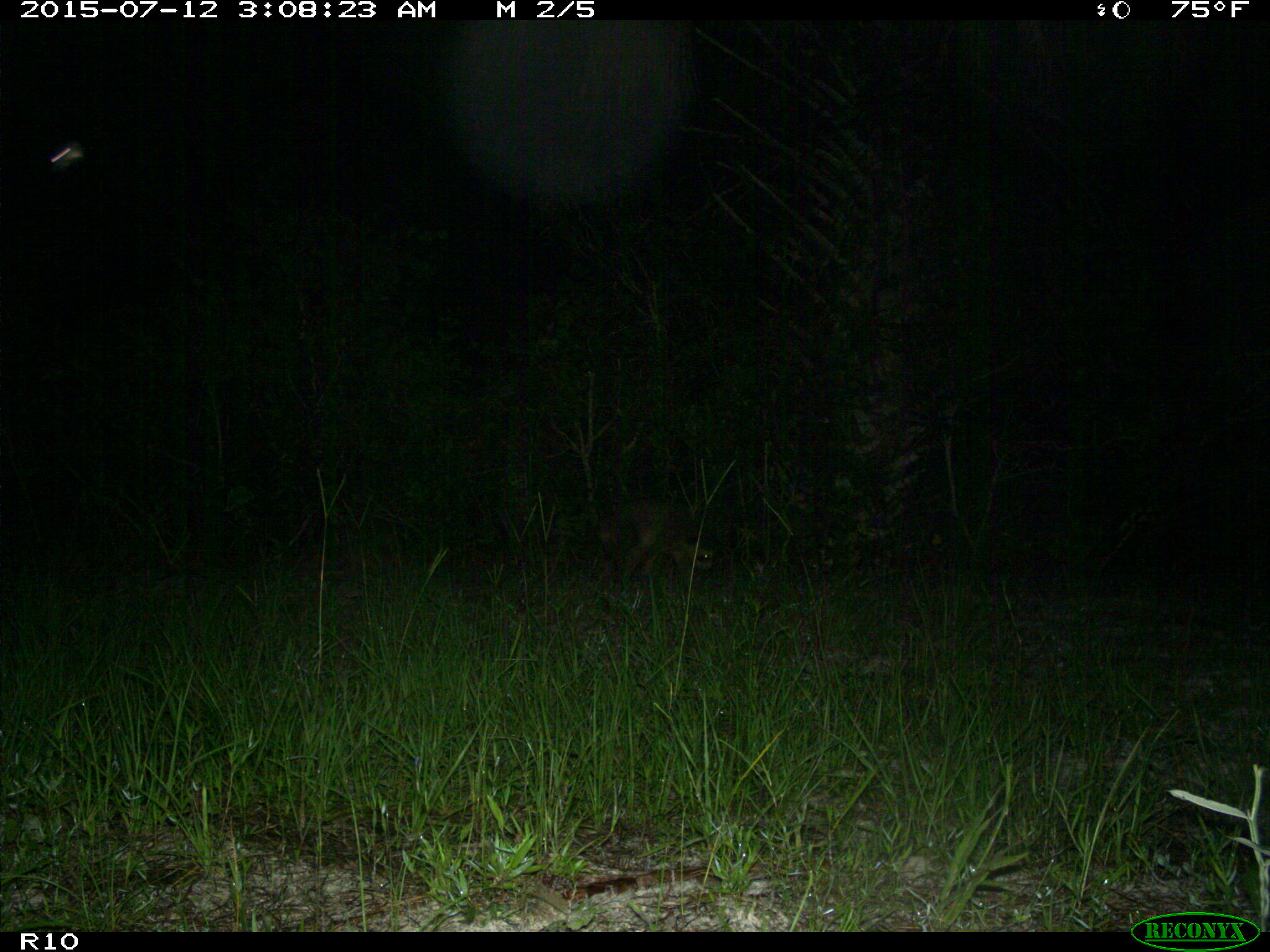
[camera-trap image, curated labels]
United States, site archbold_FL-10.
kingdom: Animalia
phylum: Chordata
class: Mammalia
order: Carnivora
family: Procyonidae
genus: Procyon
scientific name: Procyon lotor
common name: common raccoon